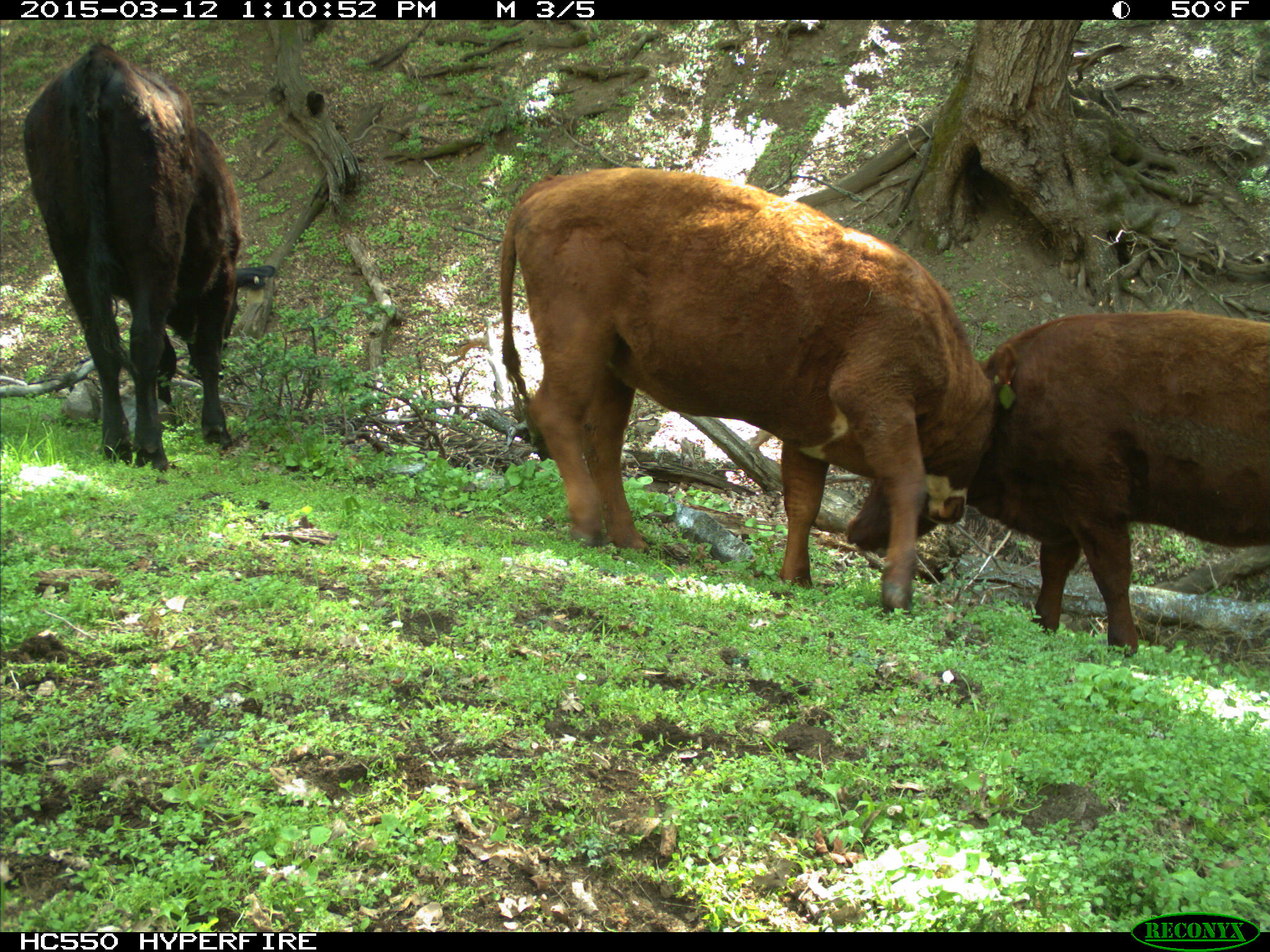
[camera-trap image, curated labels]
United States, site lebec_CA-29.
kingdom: Animalia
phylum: Chordata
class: Mammalia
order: Artiodactyla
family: Bovidae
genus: Bos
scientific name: Bos taurus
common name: domestic cow